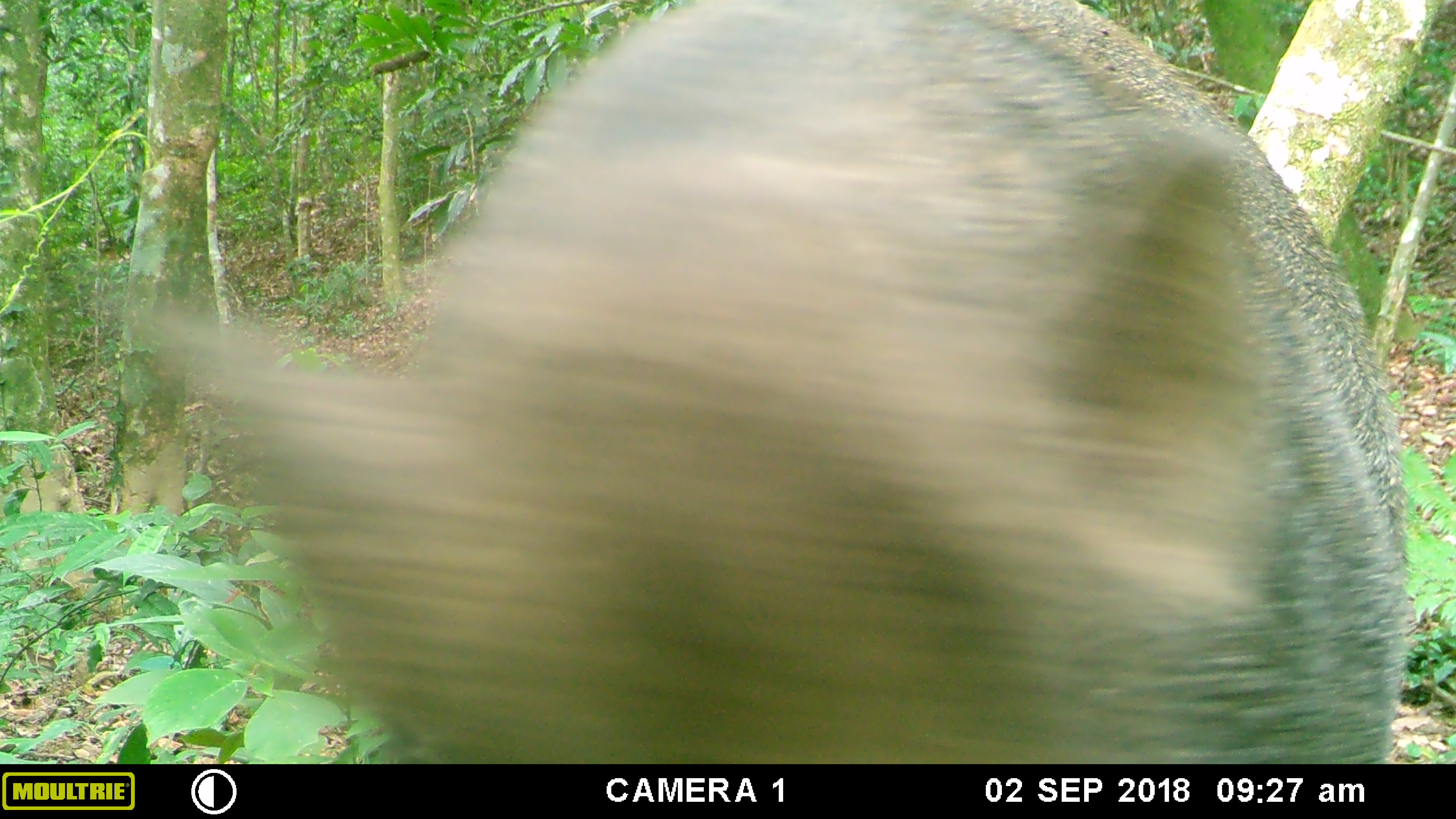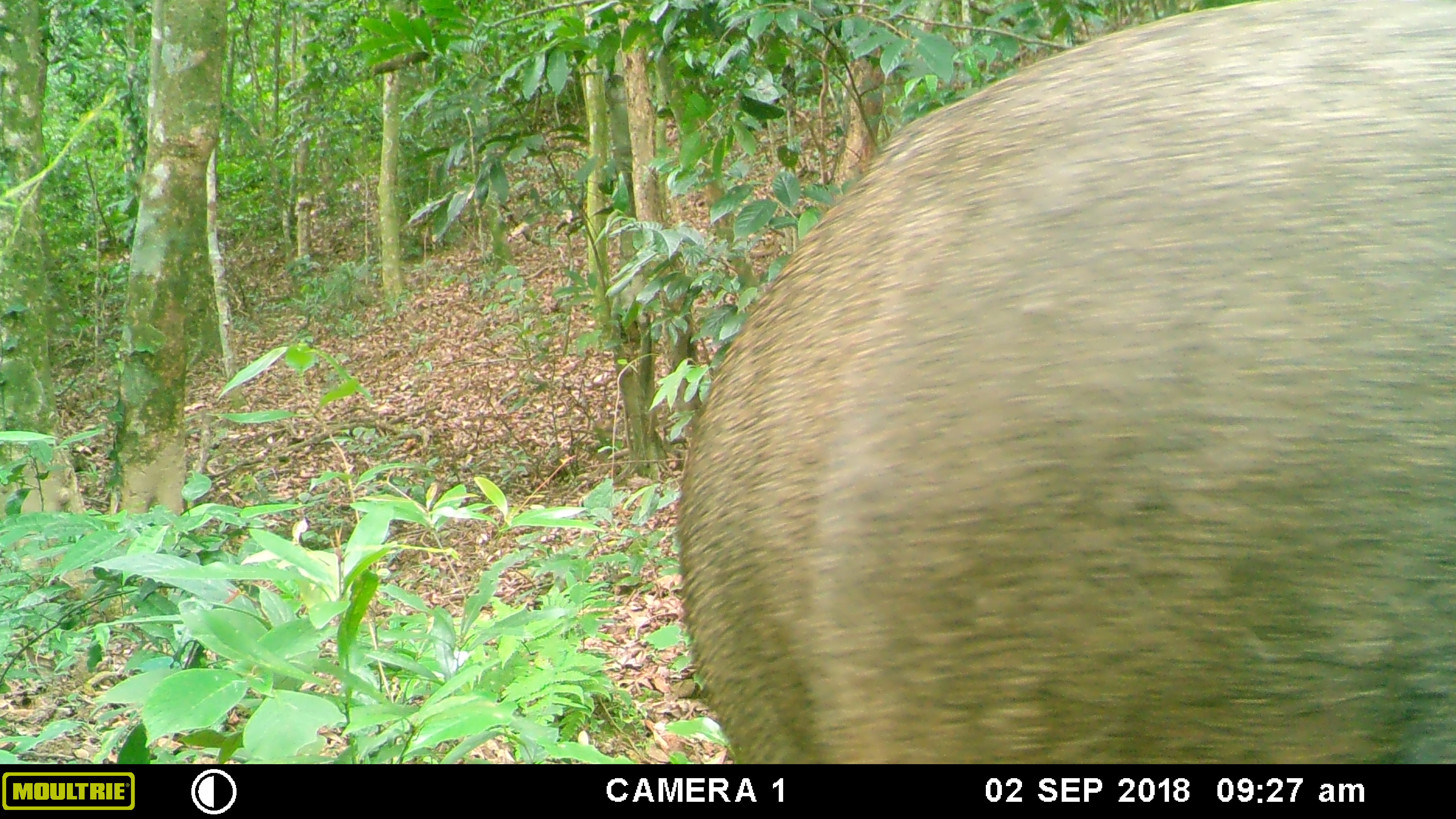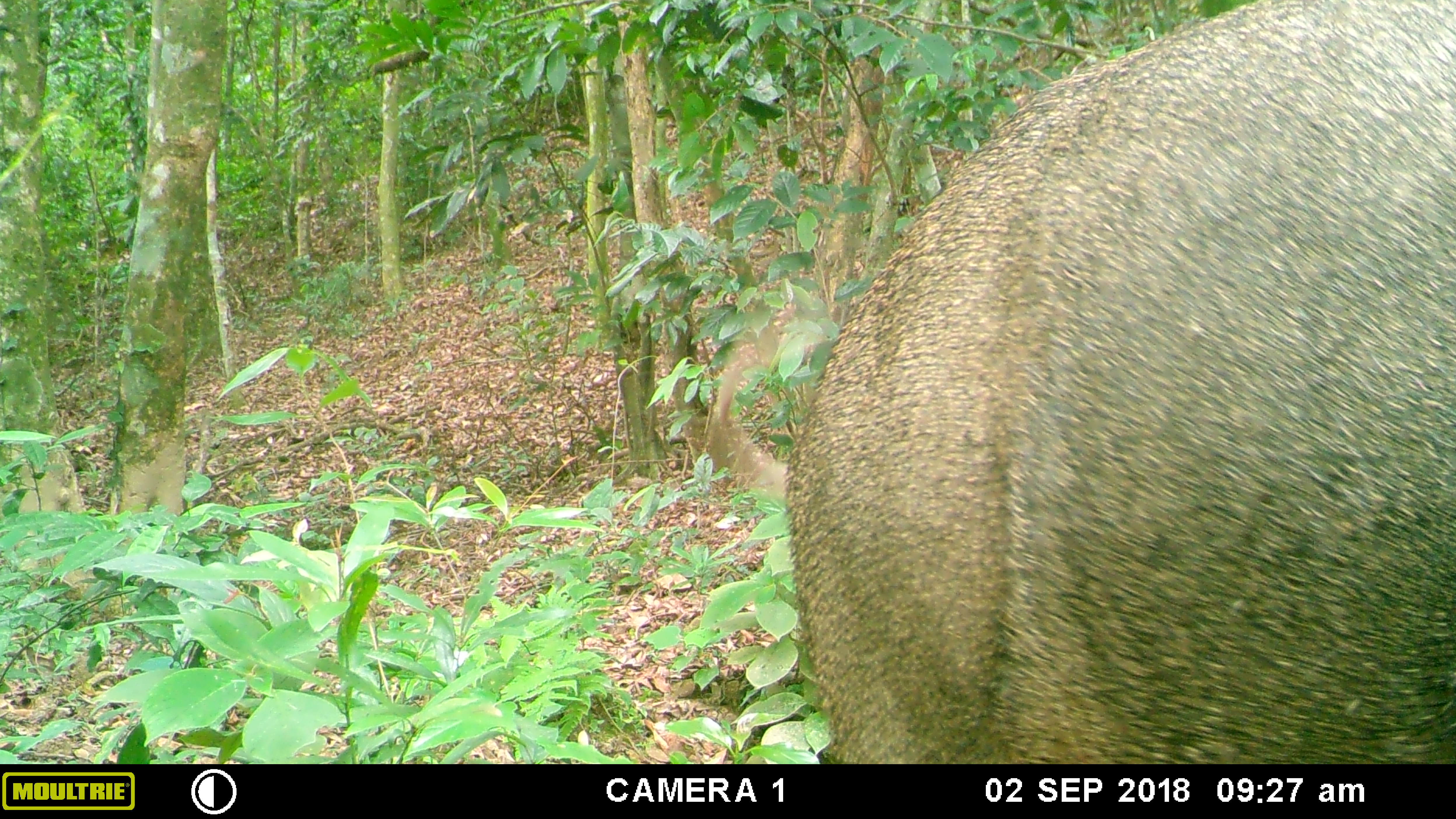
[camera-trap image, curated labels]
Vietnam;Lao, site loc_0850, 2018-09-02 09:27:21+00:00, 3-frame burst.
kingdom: Animalia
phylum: Chordata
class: Mammalia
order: Artiodactyla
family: Suidae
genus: Sus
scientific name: Sus scrofa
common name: eurasian wild pig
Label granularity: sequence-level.